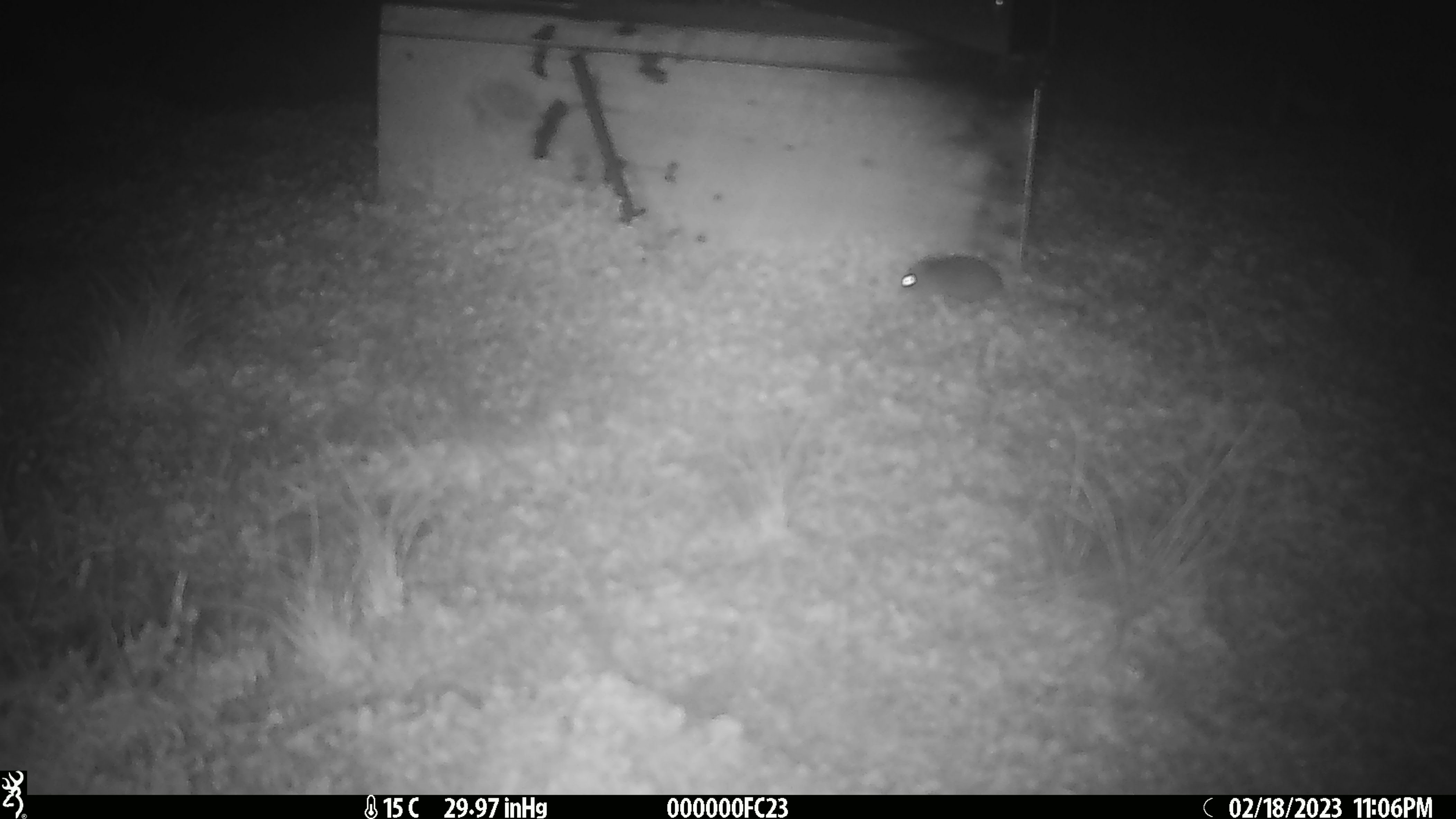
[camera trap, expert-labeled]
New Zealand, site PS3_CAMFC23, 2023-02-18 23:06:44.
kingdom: Animalia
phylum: Chordata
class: Mammalia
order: Rodentia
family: Muridae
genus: Mus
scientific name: Mus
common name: mouse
Mouse (Mus).